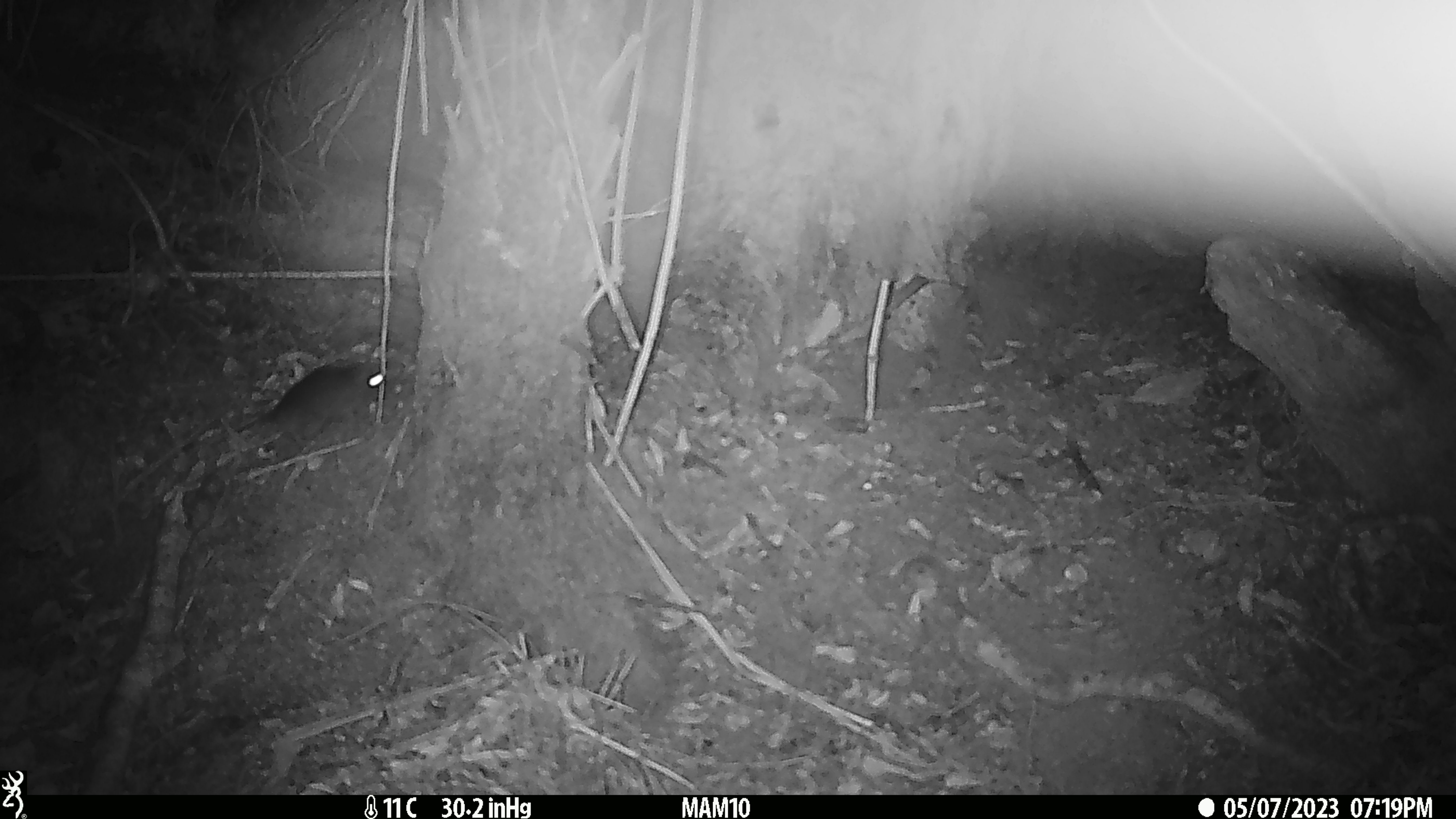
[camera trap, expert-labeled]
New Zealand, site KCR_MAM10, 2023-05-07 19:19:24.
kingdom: Animalia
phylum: Chordata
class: Mammalia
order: Rodentia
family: Muridae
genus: Rattus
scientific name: Rattus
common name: rat